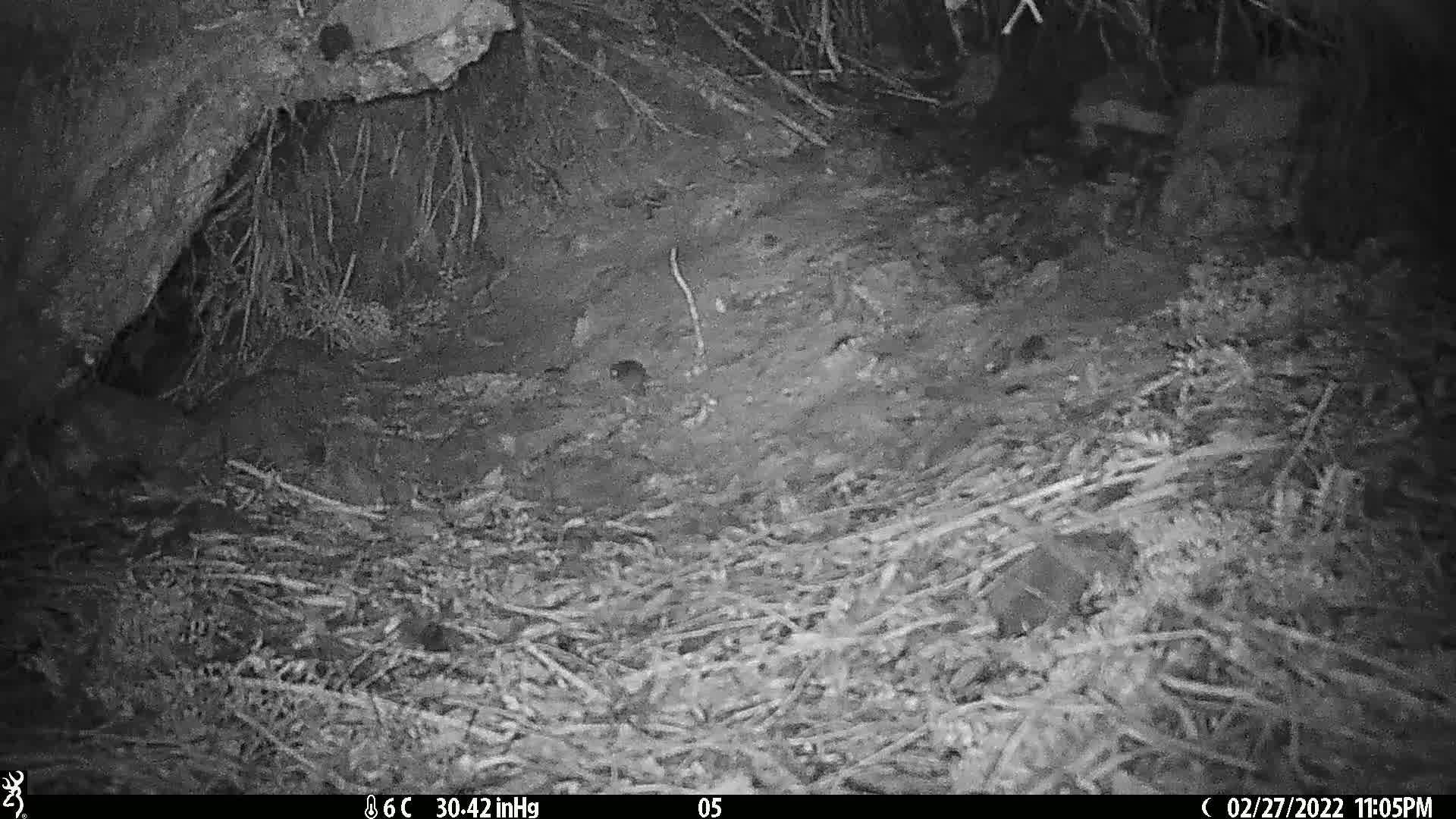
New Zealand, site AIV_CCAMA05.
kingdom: Animalia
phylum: Chordata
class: Mammalia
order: Rodentia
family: Muridae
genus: Mus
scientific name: Mus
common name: mouse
Mouse (Mus).